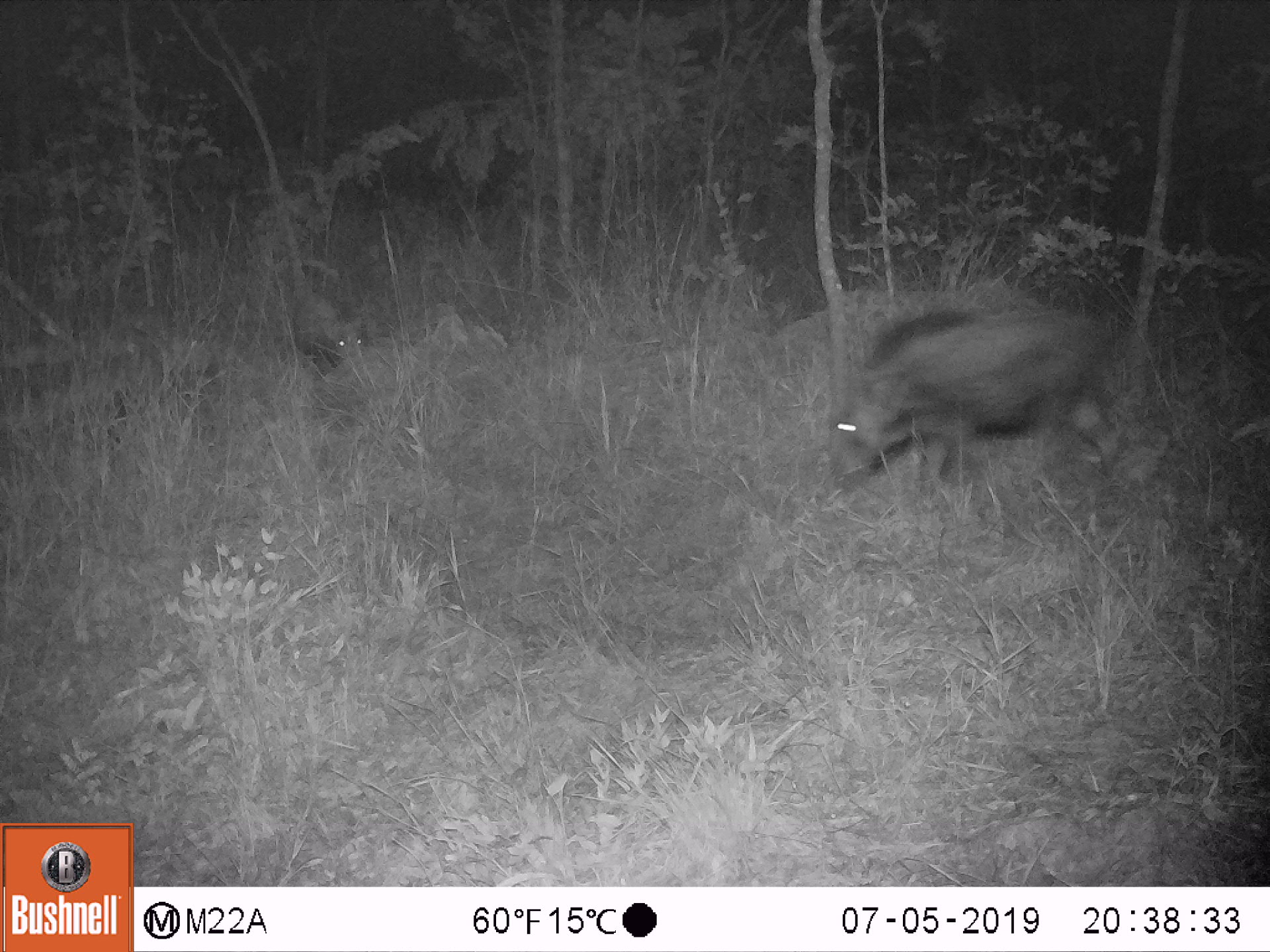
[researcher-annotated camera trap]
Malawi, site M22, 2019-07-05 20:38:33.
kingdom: Animalia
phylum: Chordata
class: Mammalia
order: Artiodactyla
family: Suidae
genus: Potamochoerus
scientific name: Potamochoerus larvatus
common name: bushpig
Bushpig (Potamochoerus larvatus), count 2.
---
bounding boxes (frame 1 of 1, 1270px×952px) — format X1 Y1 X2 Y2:
bushpig: 818 306 1124 496; 285 286 372 364